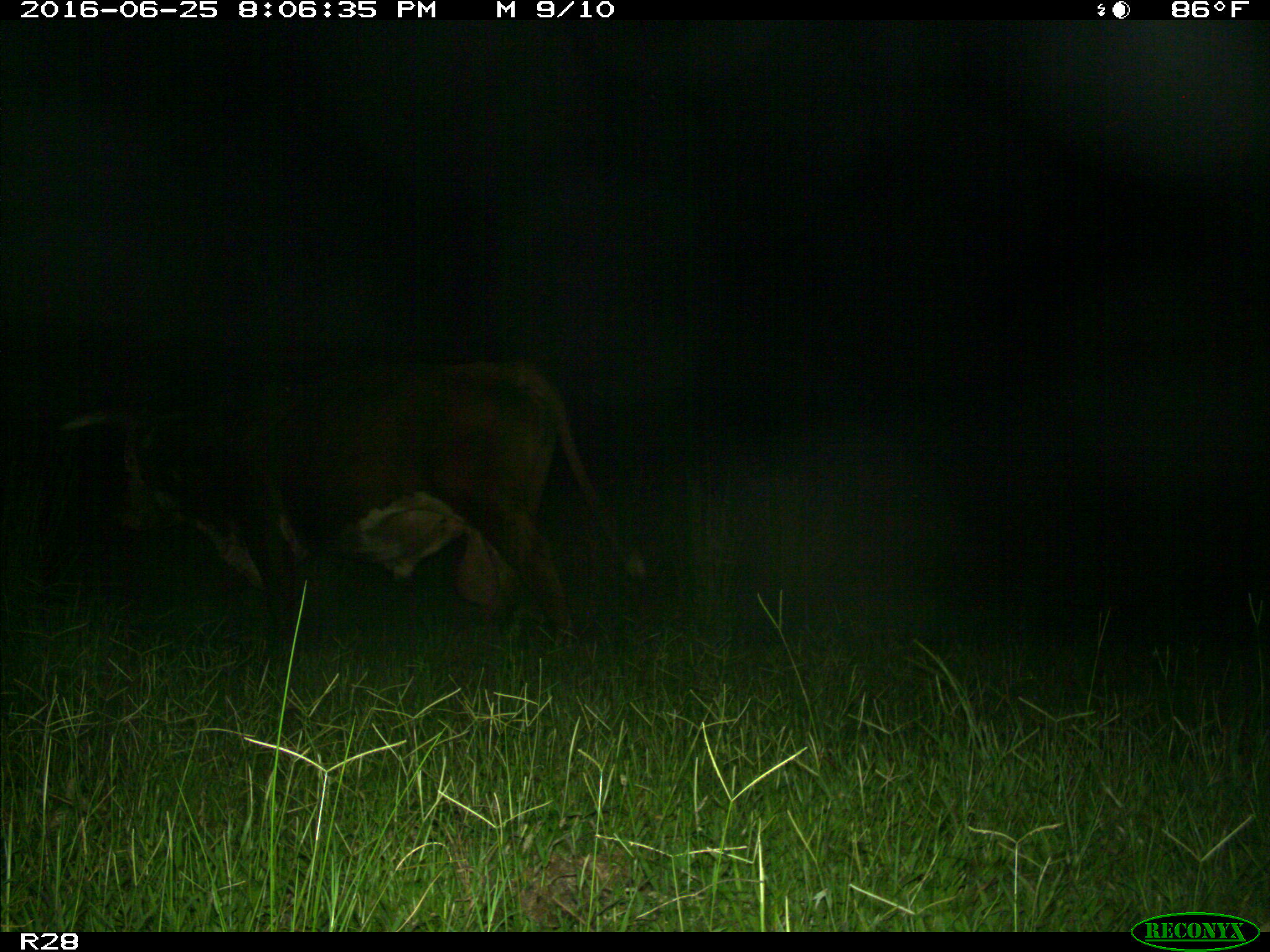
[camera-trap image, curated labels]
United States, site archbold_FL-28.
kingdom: Animalia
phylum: Chordata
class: Mammalia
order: Artiodactyla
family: Bovidae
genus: Bos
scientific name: Bos taurus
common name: domestic cow